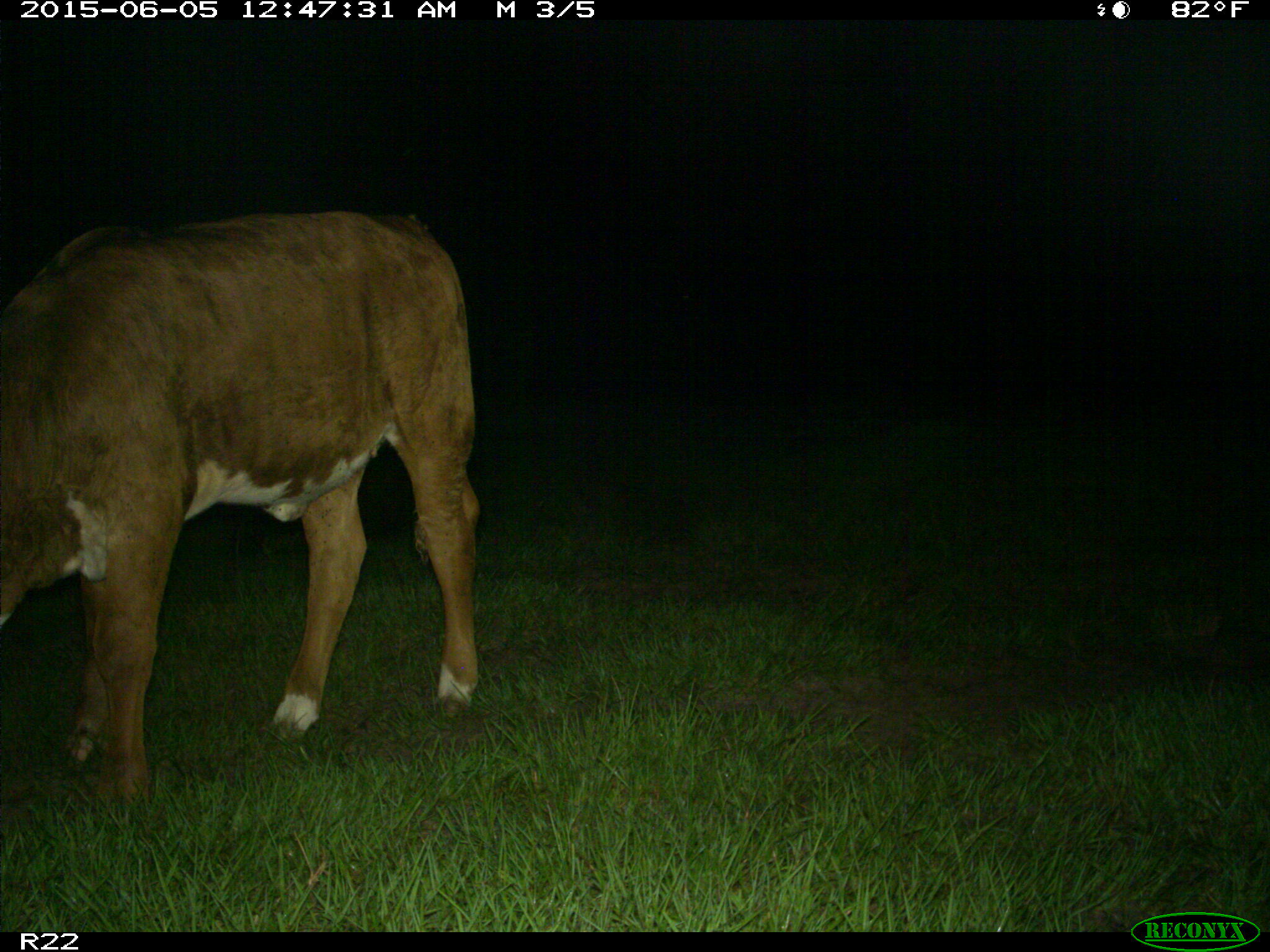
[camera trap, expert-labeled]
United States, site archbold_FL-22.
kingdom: Animalia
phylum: Chordata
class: Mammalia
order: Artiodactyla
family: Bovidae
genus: Bos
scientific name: Bos taurus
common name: domestic cow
Bos taurus (domestic cow).